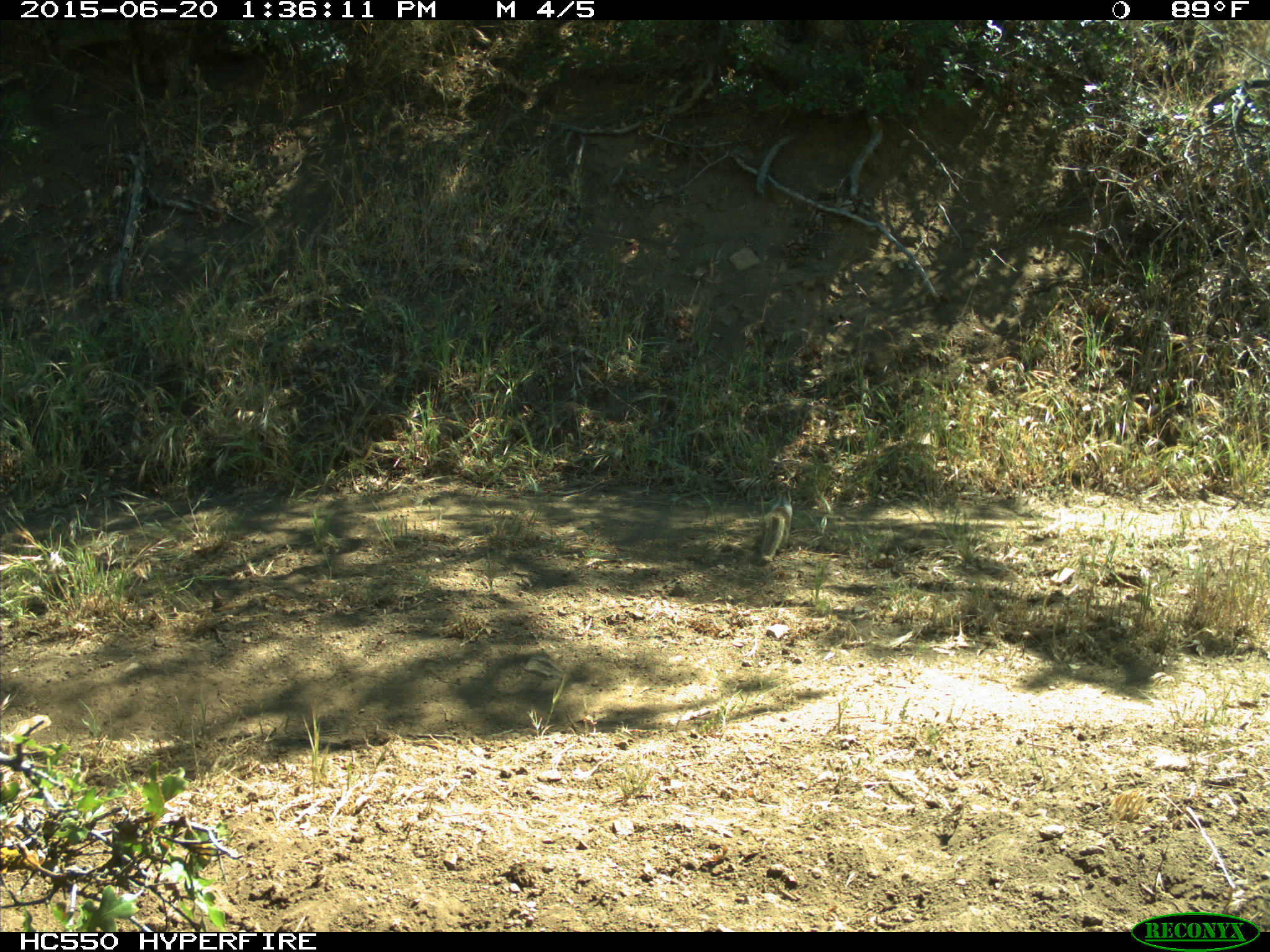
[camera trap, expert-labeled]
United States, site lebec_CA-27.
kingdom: Animalia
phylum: Chordata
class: Mammalia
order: Rodentia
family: Sciuridae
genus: Otospermophilus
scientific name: Otospermophilus beecheyi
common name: california ground squirrel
Otospermophilus beecheyi (california ground squirrel).